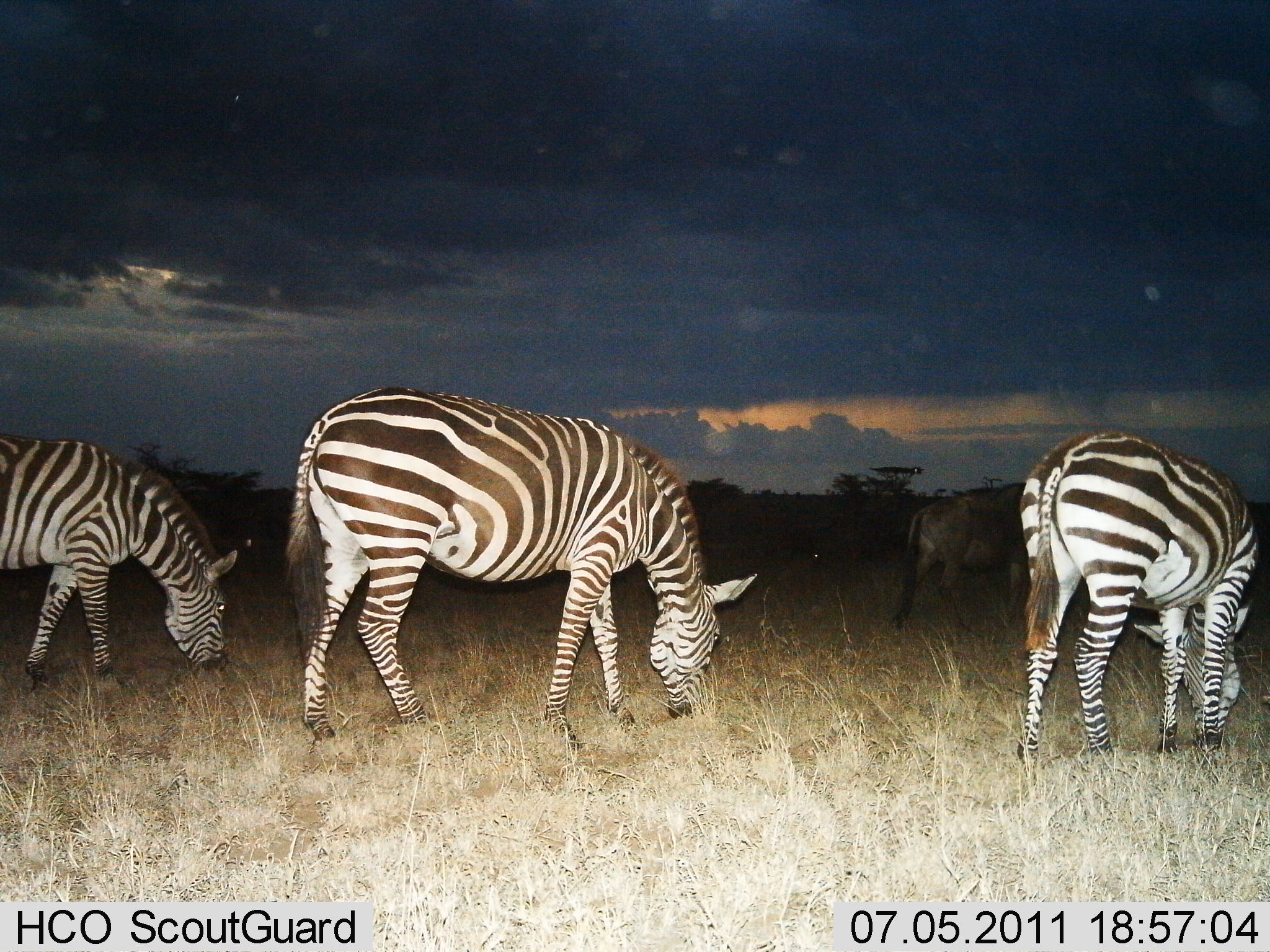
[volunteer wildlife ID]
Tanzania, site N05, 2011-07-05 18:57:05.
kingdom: Animalia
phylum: Chordata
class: Mammalia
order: Artiodactyla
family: Bovidae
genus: Connochaetes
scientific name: Connochaetes taurinus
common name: blue wildebeest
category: wildebeest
Wildebeest (blue wildebeest) (Connochaetes taurinus), count 1. Behavior (volunteer vote fractions): standing 9%, resting 0%, moving 36%, interacting 0%. Young present (vote fraction): 0%. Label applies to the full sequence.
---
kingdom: Animalia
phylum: Chordata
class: Mammalia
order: Perissodactyla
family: Equidae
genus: Equus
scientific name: Equus quagga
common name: plains zebra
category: zebra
Zebra (plains zebra) (Equus quagga), count 3. Behavior (volunteer vote fractions): standing 24%, resting 0%, moving 6%, interacting 0%. Young present (vote fraction): 0%. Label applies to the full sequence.